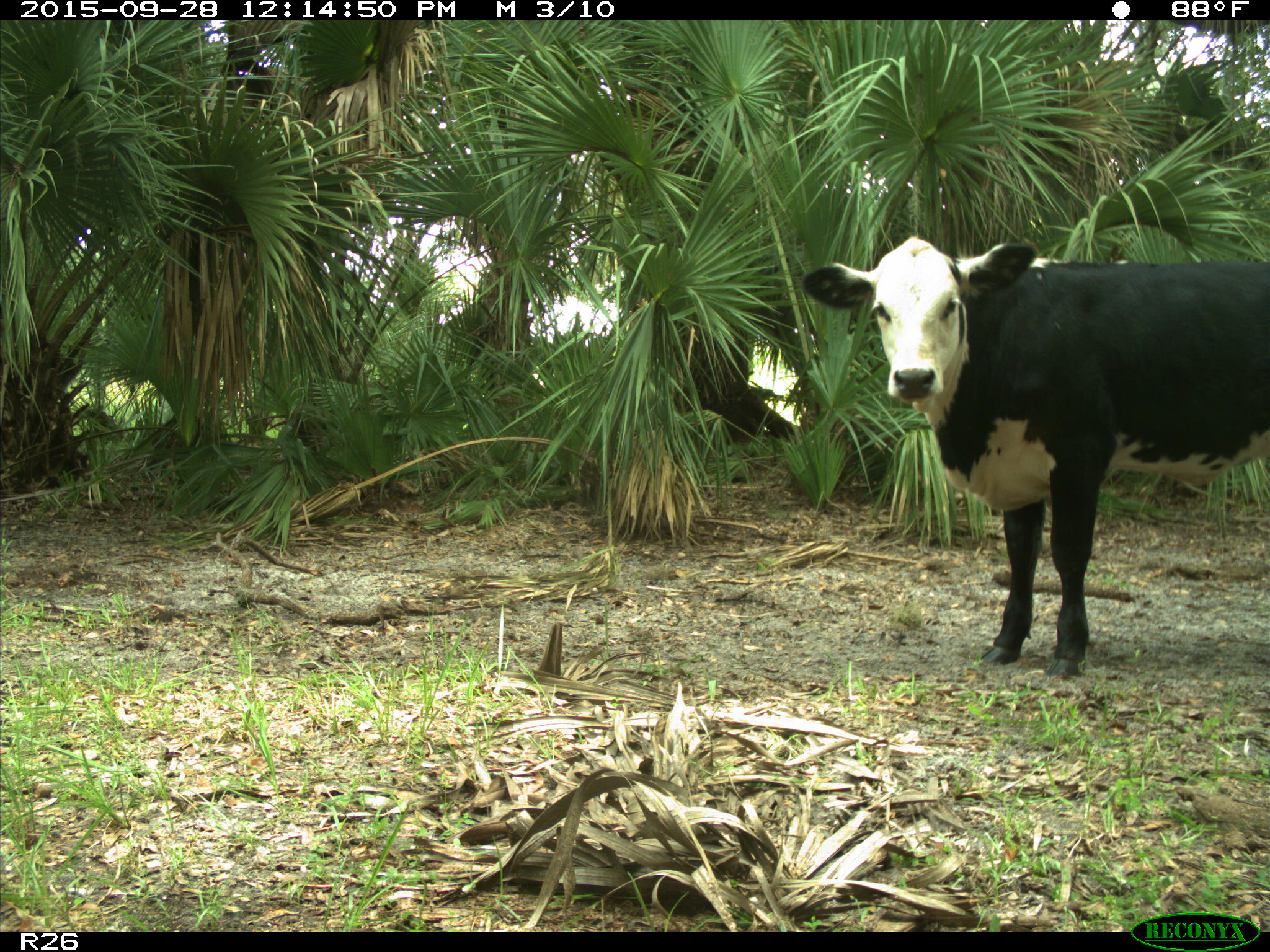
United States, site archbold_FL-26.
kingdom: Animalia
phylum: Chordata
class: Mammalia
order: Artiodactyla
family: Bovidae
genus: Bos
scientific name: Bos taurus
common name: domestic cow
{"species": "Bos taurus (domestic cow)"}